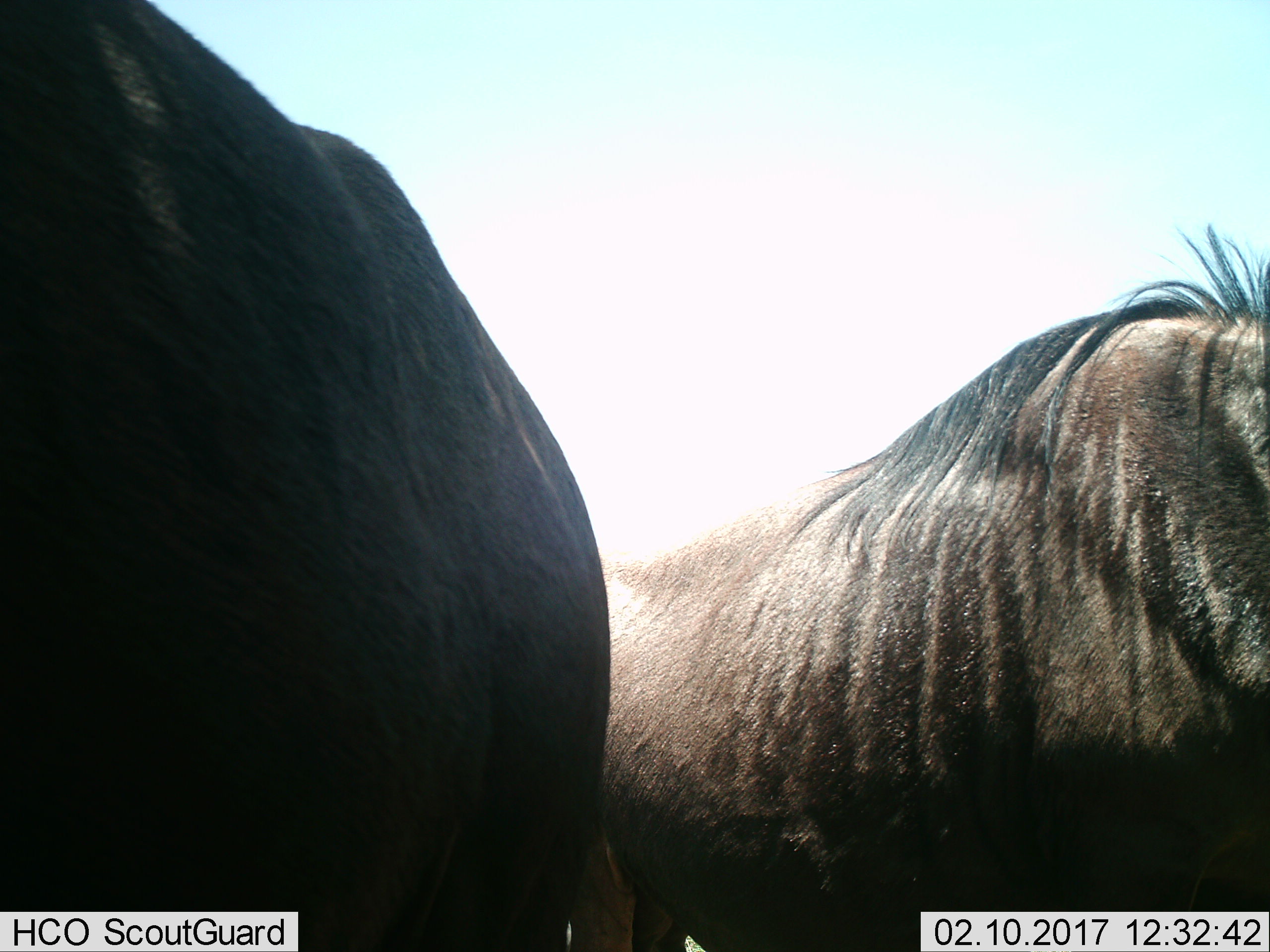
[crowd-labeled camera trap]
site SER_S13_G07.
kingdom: Animalia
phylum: Chordata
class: Mammalia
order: Artiodactyla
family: Bovidae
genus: Connochaetes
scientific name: Connochaetes taurinus taurinus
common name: blue wildebeest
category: wildebeestblue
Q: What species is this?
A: Wildebeestblue (blue wildebeest) (Connochaetes taurinus taurinus).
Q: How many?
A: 2.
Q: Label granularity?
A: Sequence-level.